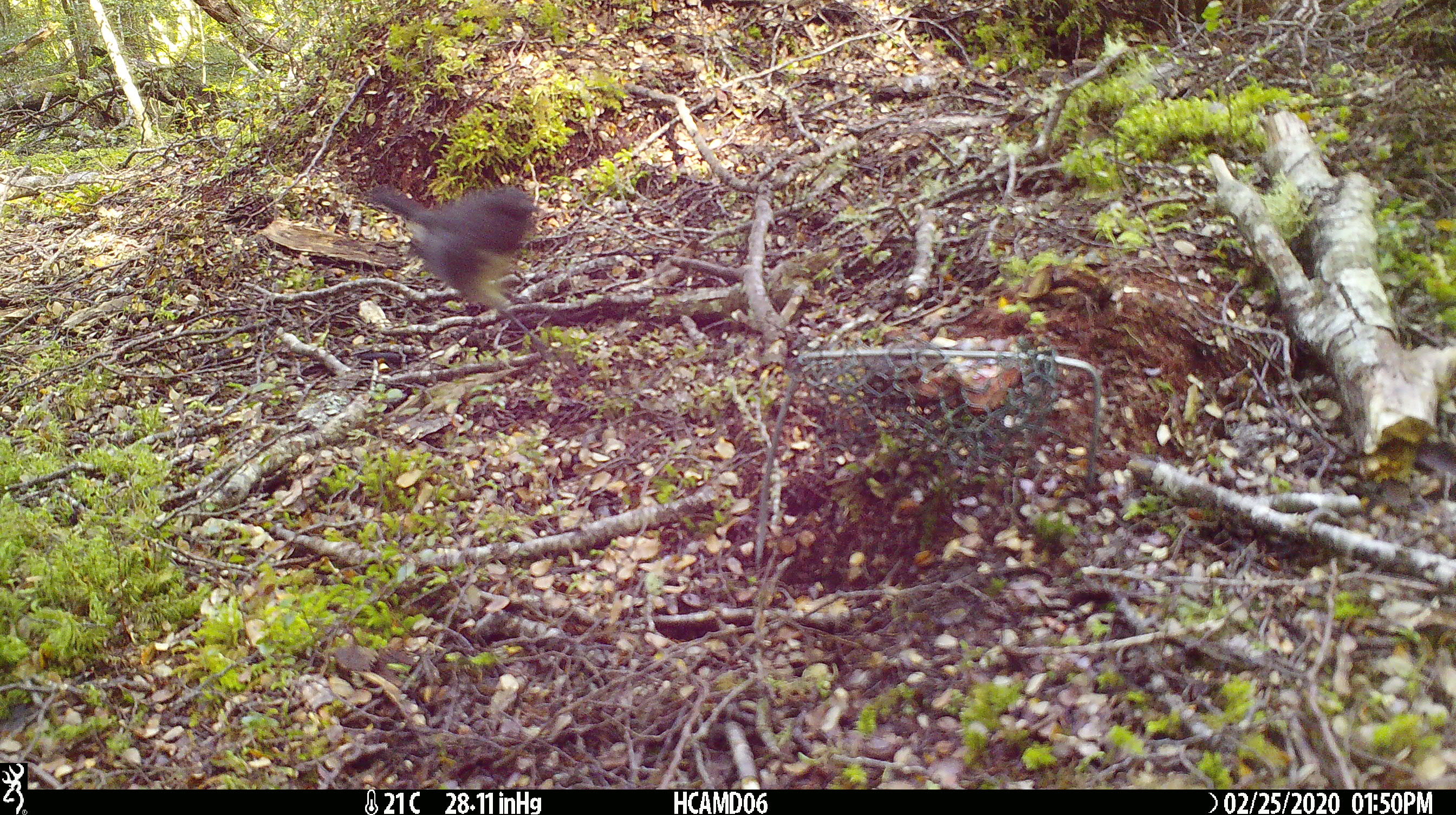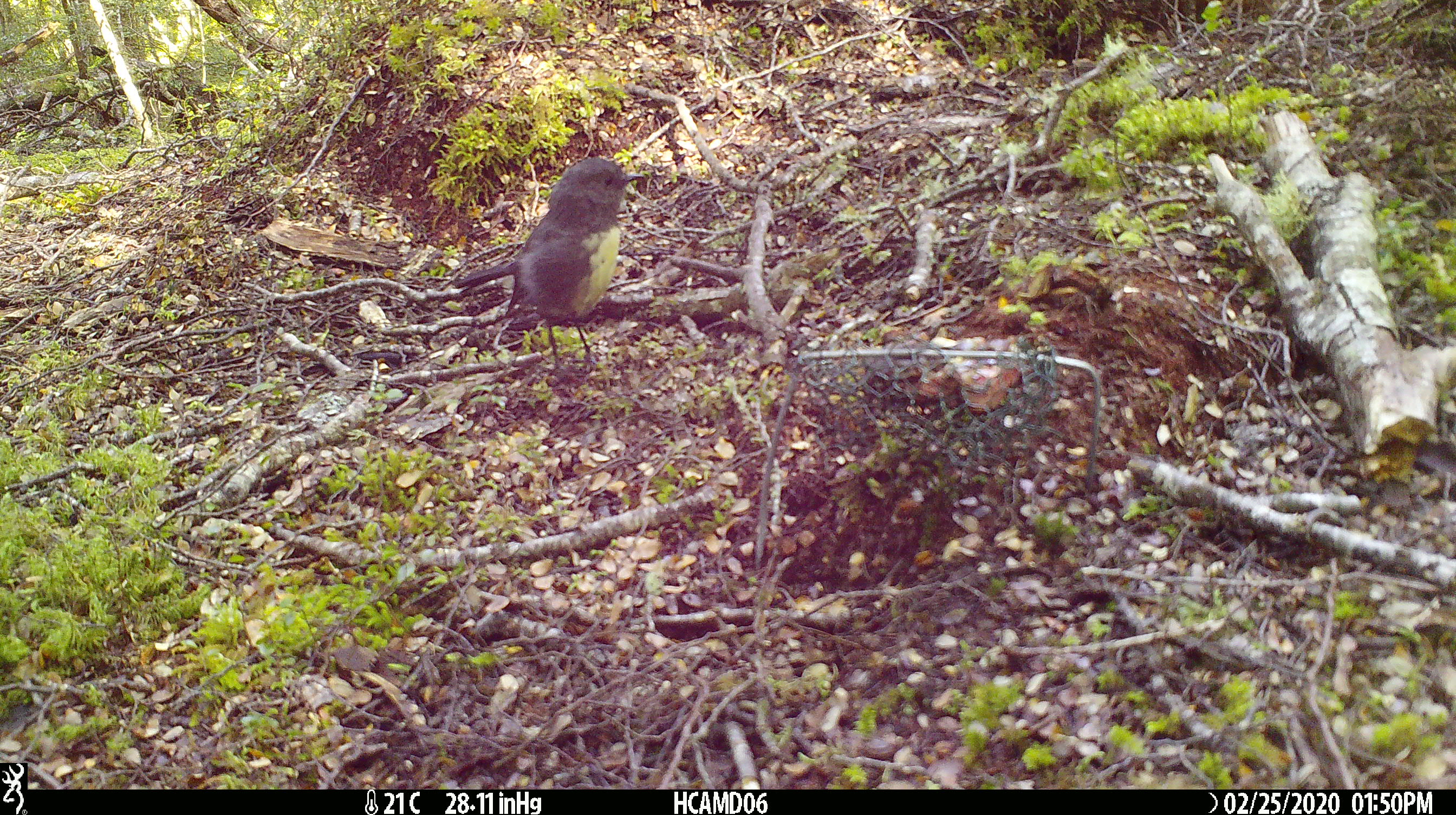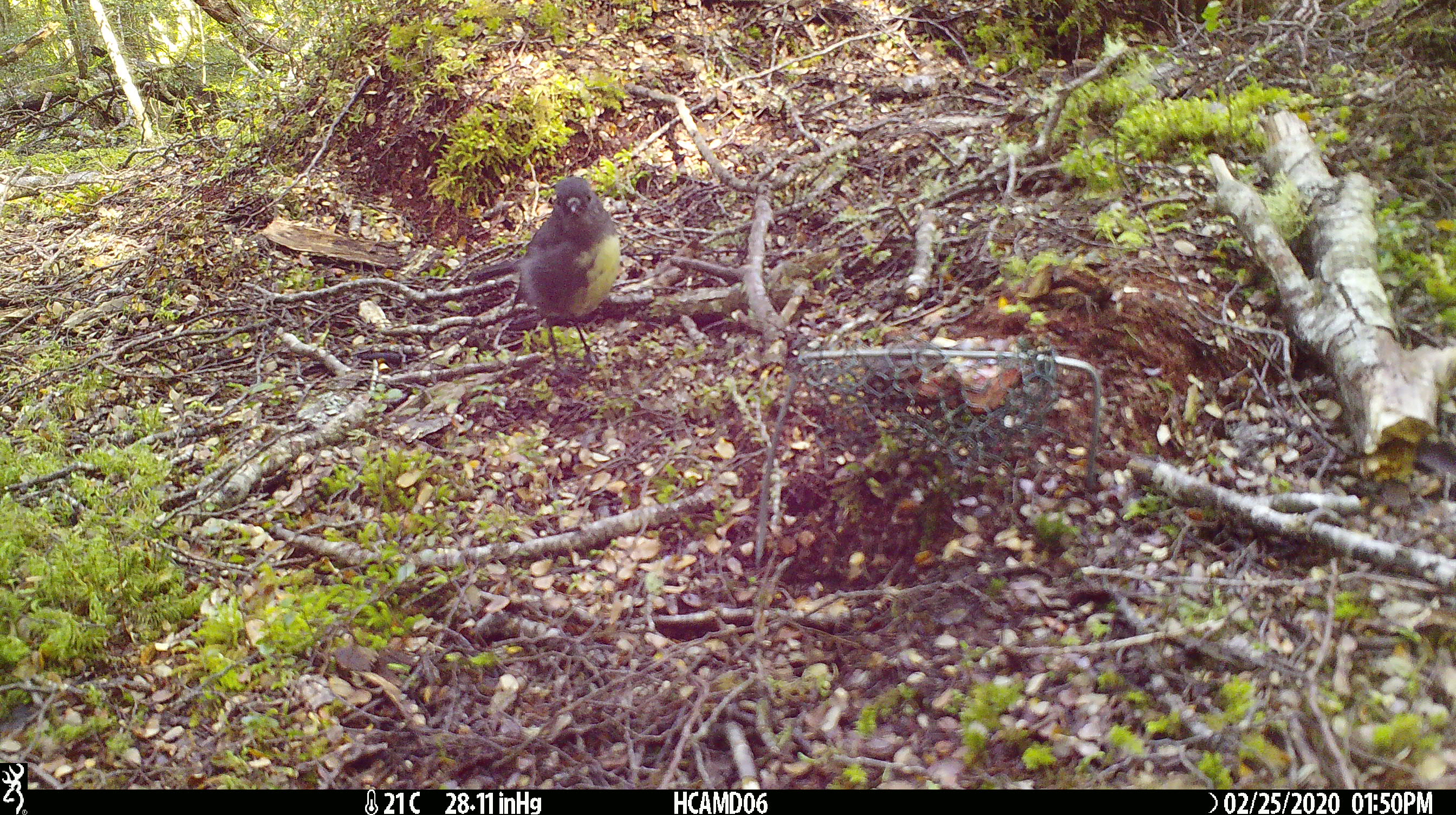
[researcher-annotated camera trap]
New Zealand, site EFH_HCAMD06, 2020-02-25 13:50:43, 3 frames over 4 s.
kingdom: Animalia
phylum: Chordata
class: Aves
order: Passeriformes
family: Petroicidae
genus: Petroica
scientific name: Petroica australis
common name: new zealand robin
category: robin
Robin (new zealand robin) (Petroica australis).